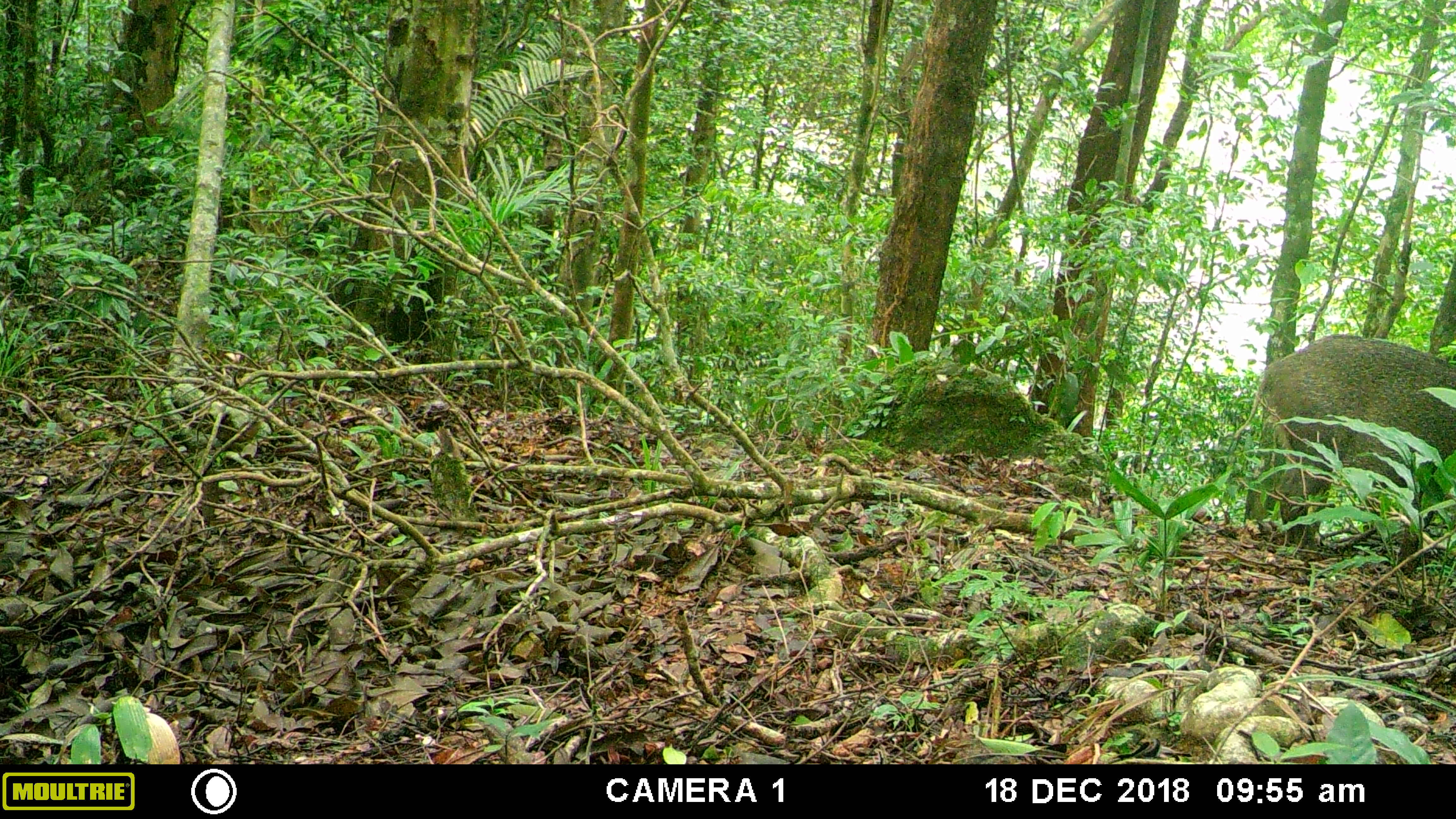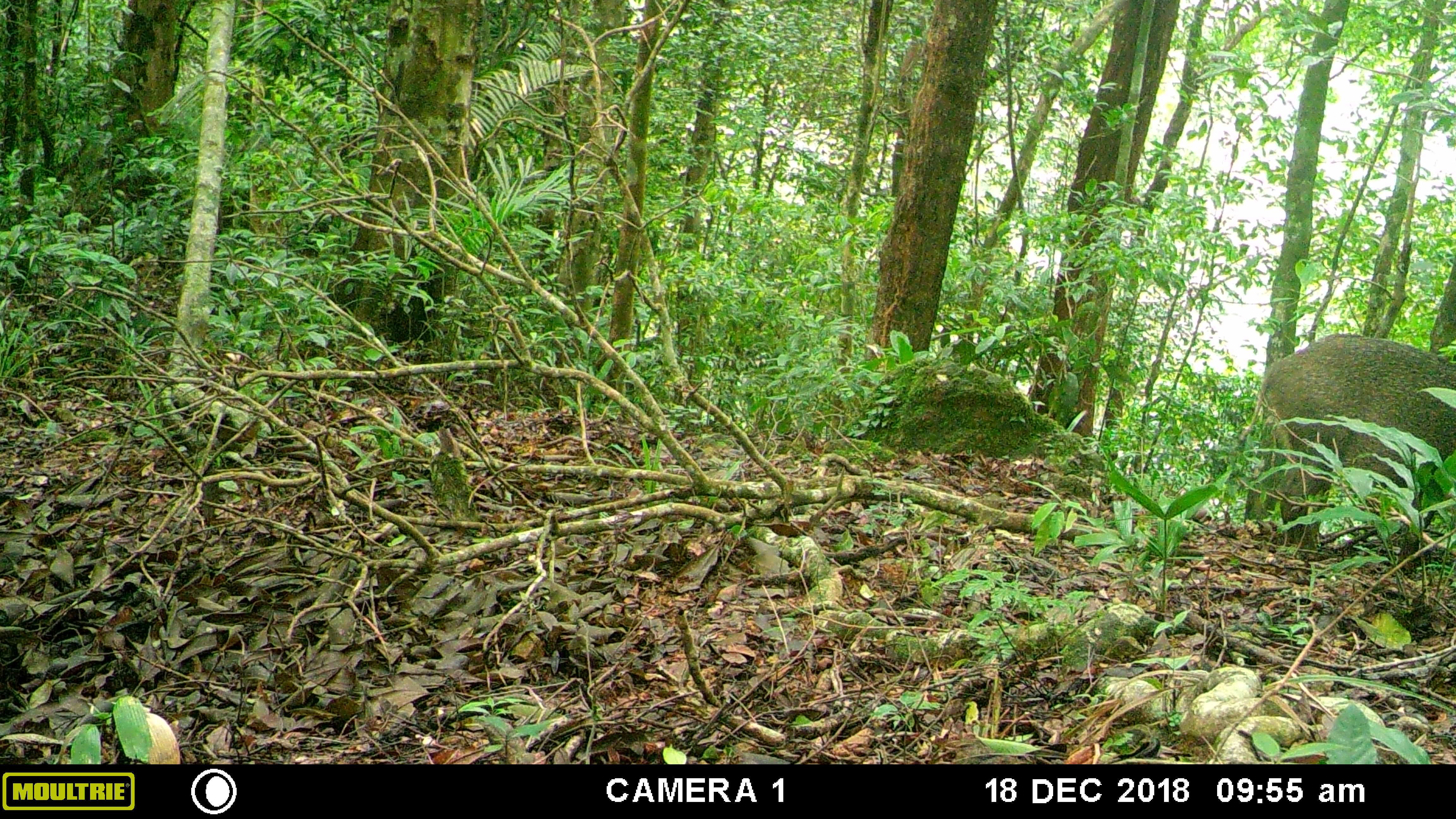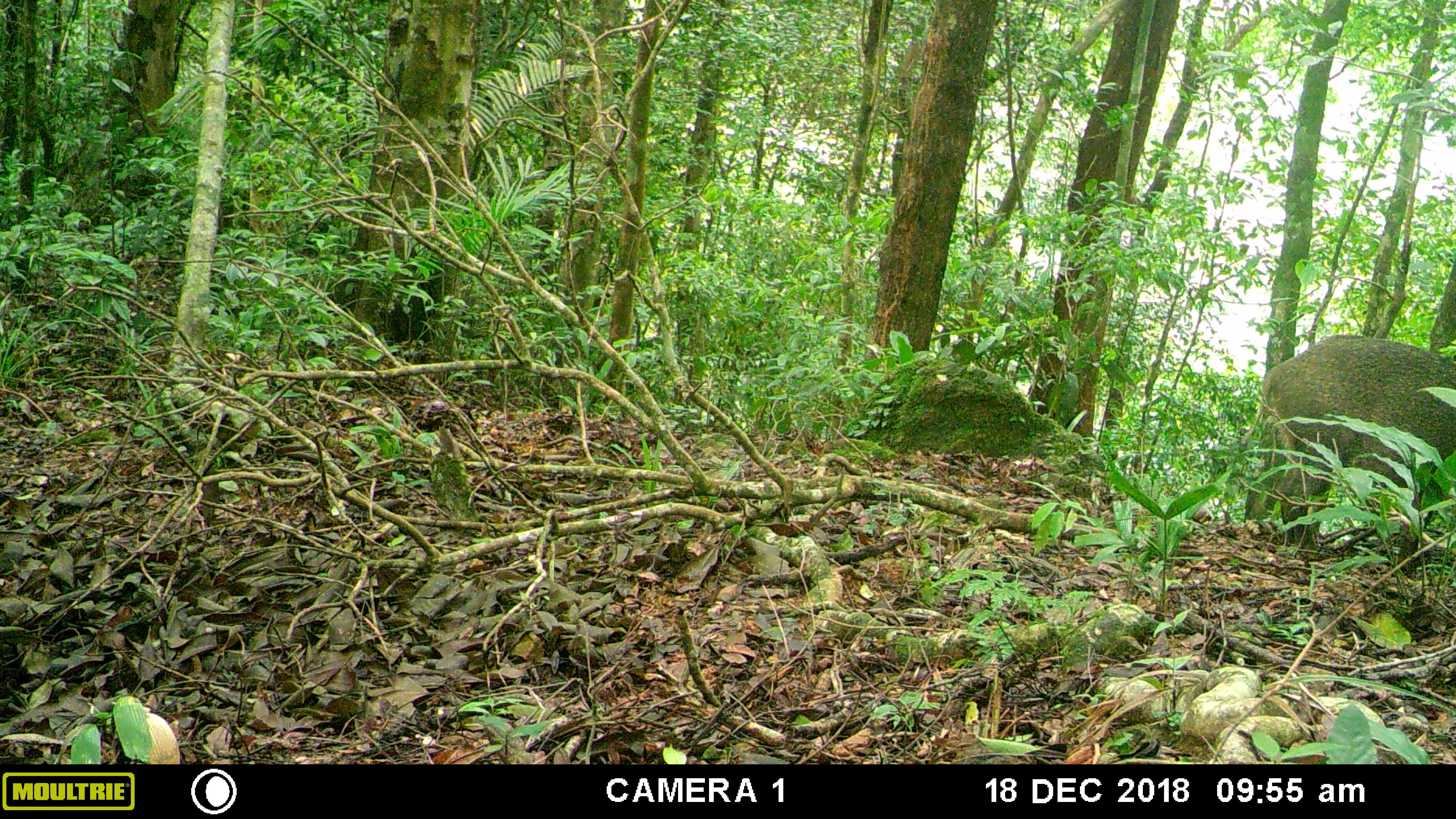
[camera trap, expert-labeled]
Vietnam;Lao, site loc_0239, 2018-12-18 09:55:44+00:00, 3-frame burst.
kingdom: Animalia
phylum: Chordata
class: Mammalia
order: Artiodactyla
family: Suidae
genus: Sus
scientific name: Sus scrofa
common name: eurasian wild pig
Eurasian wild pig (Sus scrofa). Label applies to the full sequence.